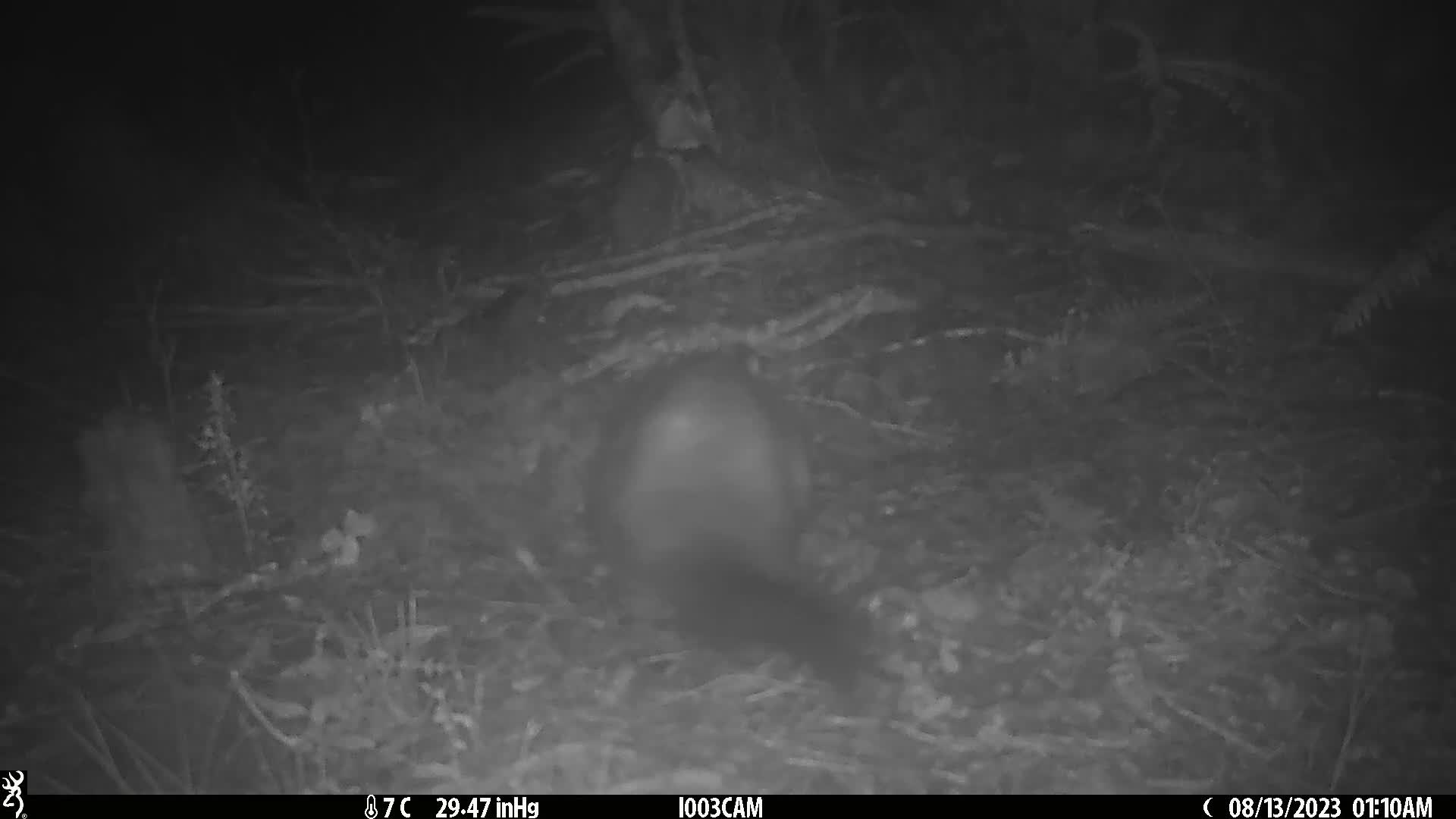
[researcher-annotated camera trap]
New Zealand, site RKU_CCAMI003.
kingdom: Animalia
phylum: Chordata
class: Mammalia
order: Diprotodontia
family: Phalangeridae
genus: Trichosurus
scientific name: Trichosurus vulpecula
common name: common brushtail possum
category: possum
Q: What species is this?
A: Possum (common brushtail possum) (Trichosurus vulpecula).